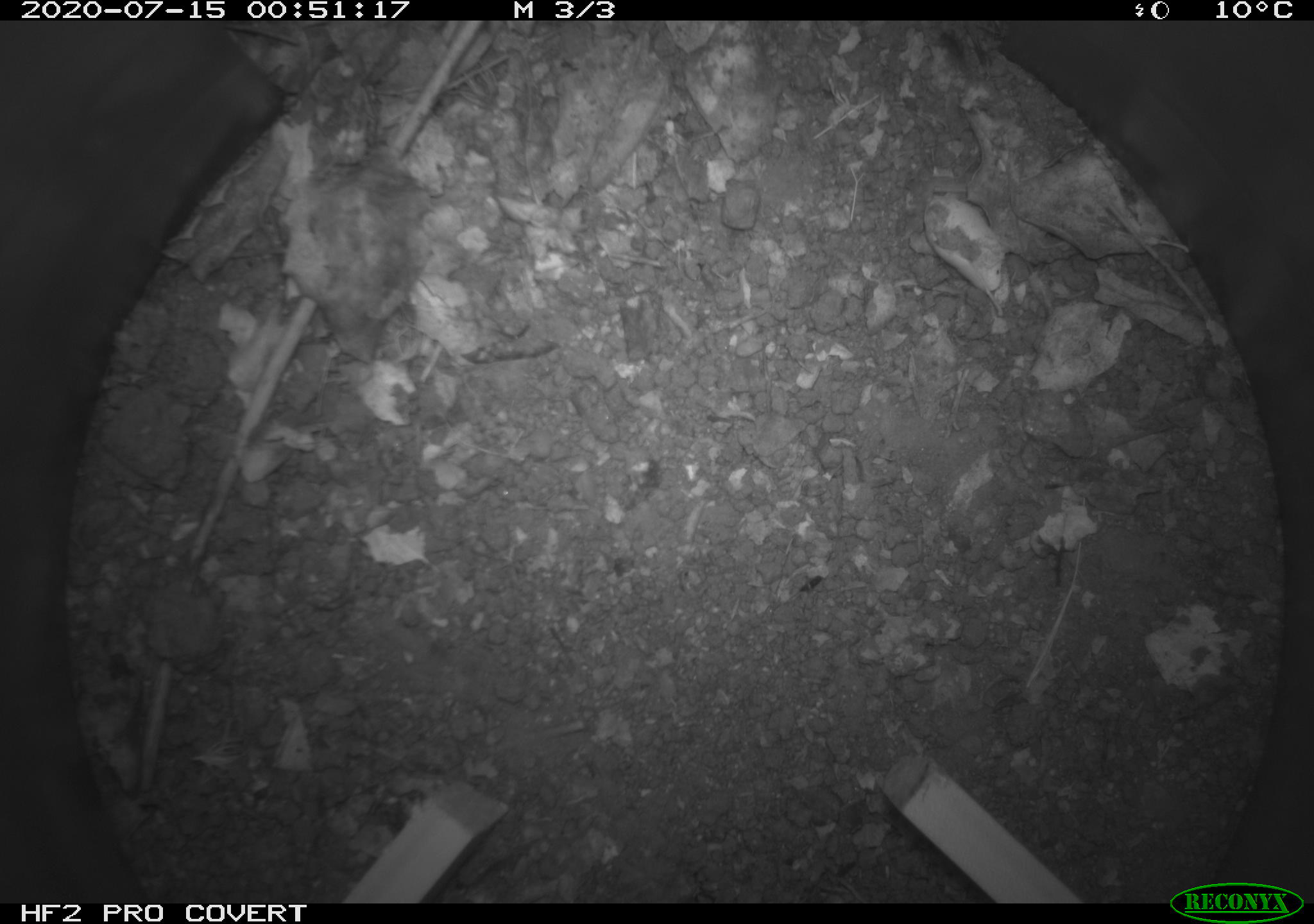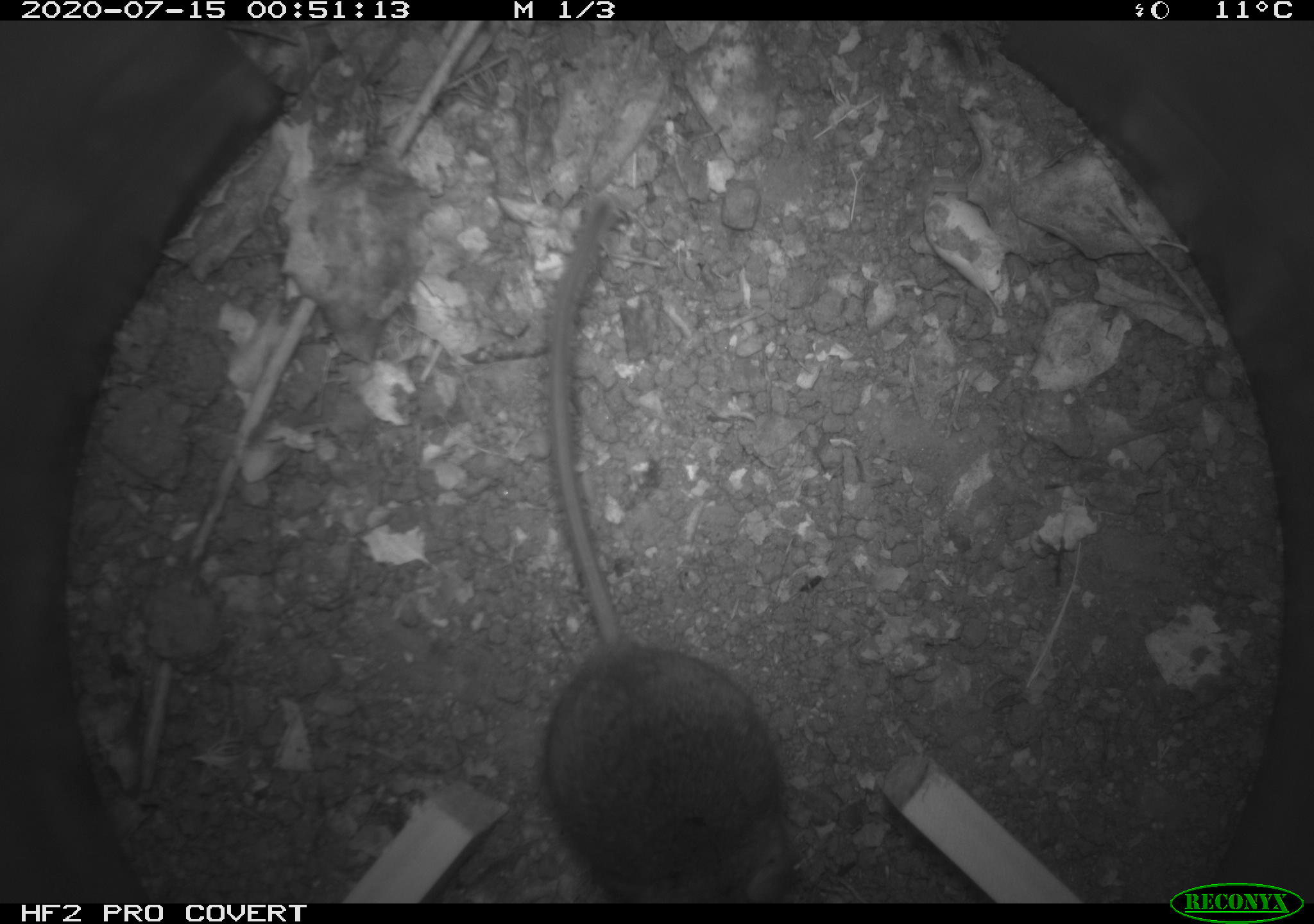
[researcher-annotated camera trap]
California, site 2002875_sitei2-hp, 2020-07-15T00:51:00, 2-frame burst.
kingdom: Animalia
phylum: Chordata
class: Mammalia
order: Rodentia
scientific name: Rodentia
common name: rodent